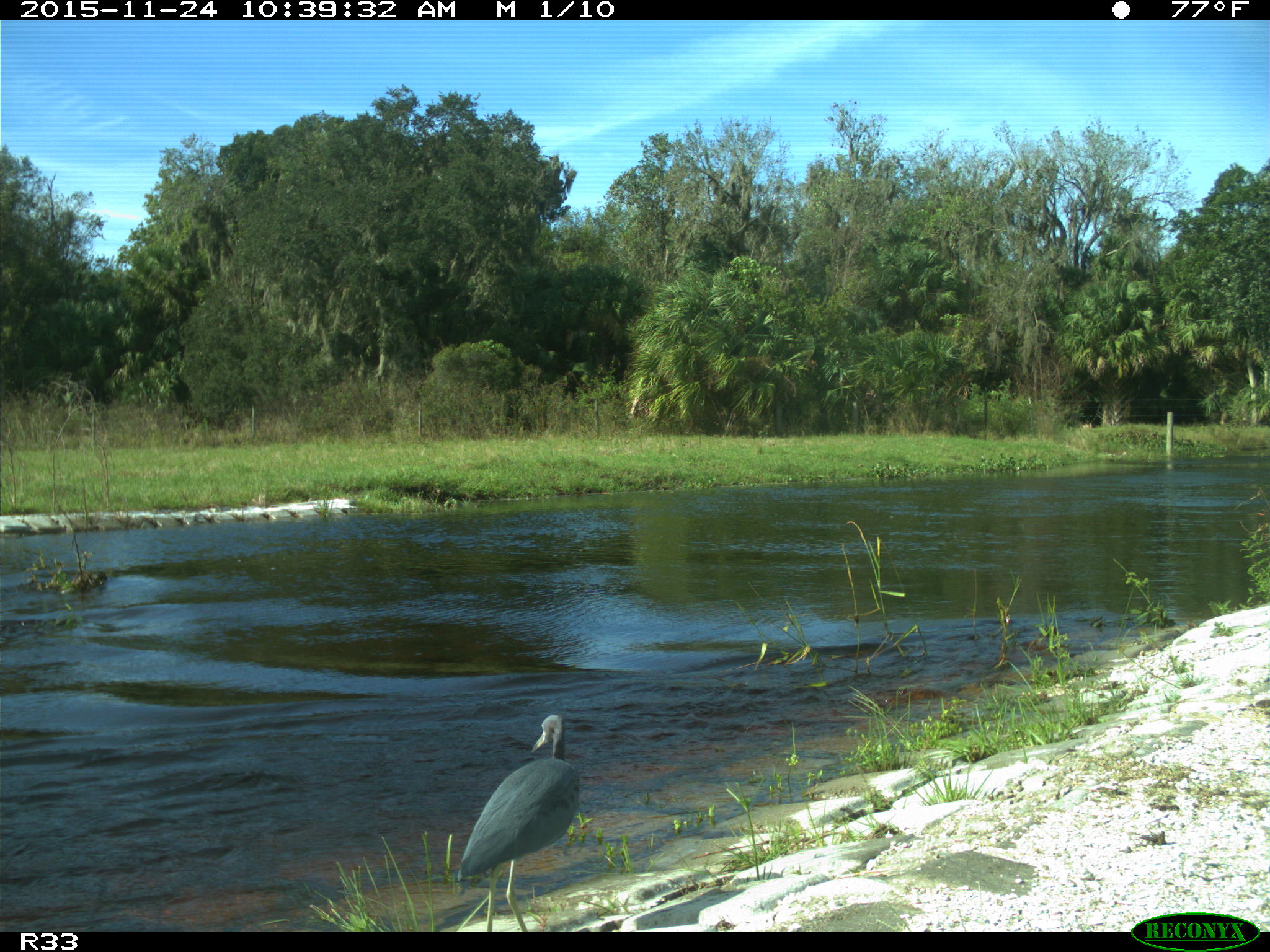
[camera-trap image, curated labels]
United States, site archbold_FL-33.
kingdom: Animalia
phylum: Chordata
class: Aves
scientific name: Aves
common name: birds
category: unidentified bird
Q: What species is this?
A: Unidentified bird (birds) (Aves).